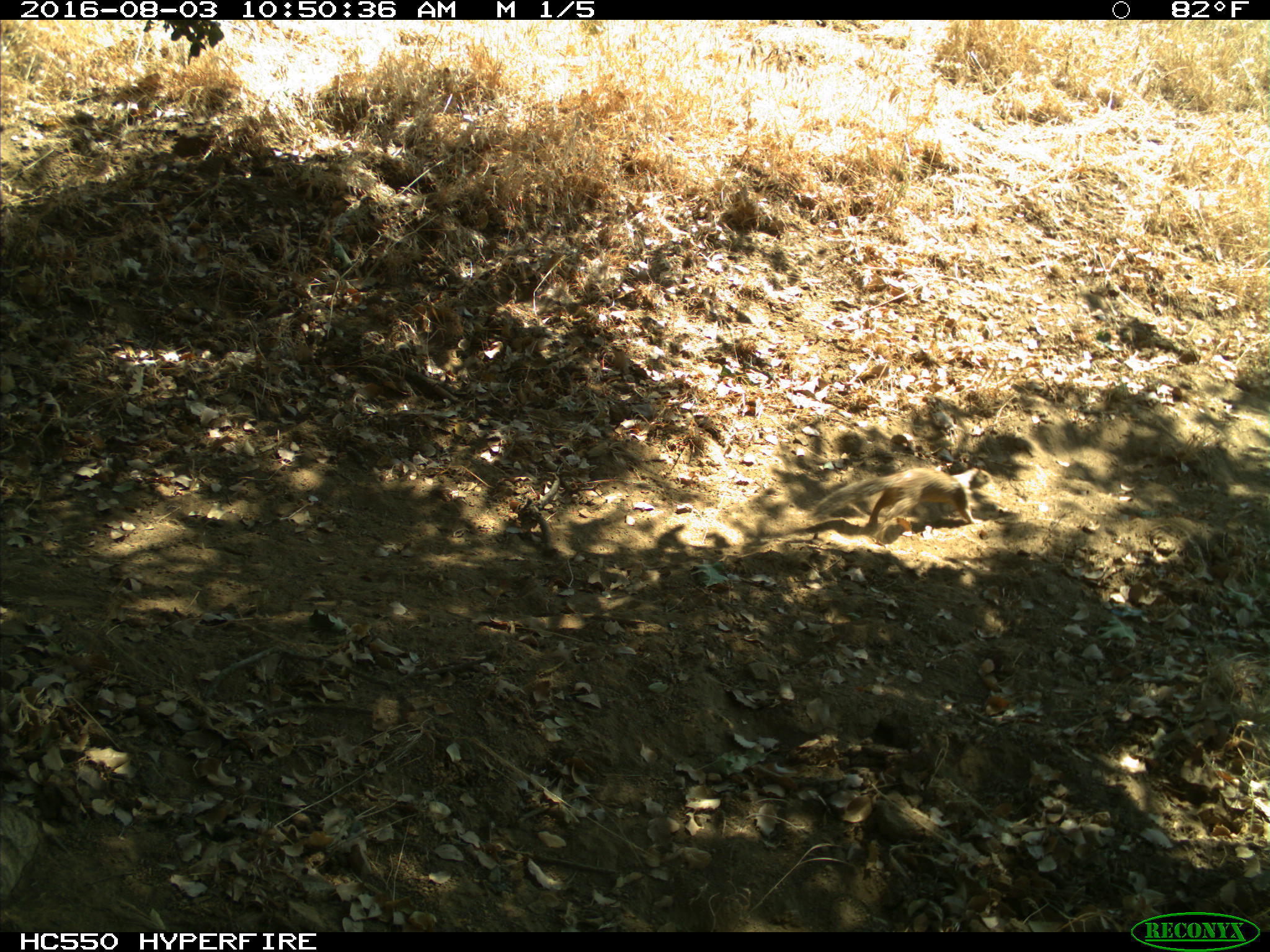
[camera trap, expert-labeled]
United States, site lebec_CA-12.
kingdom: Animalia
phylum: Chordata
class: Mammalia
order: Rodentia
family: Sciuridae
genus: Otospermophilus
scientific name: Otospermophilus beecheyi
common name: california ground squirrel